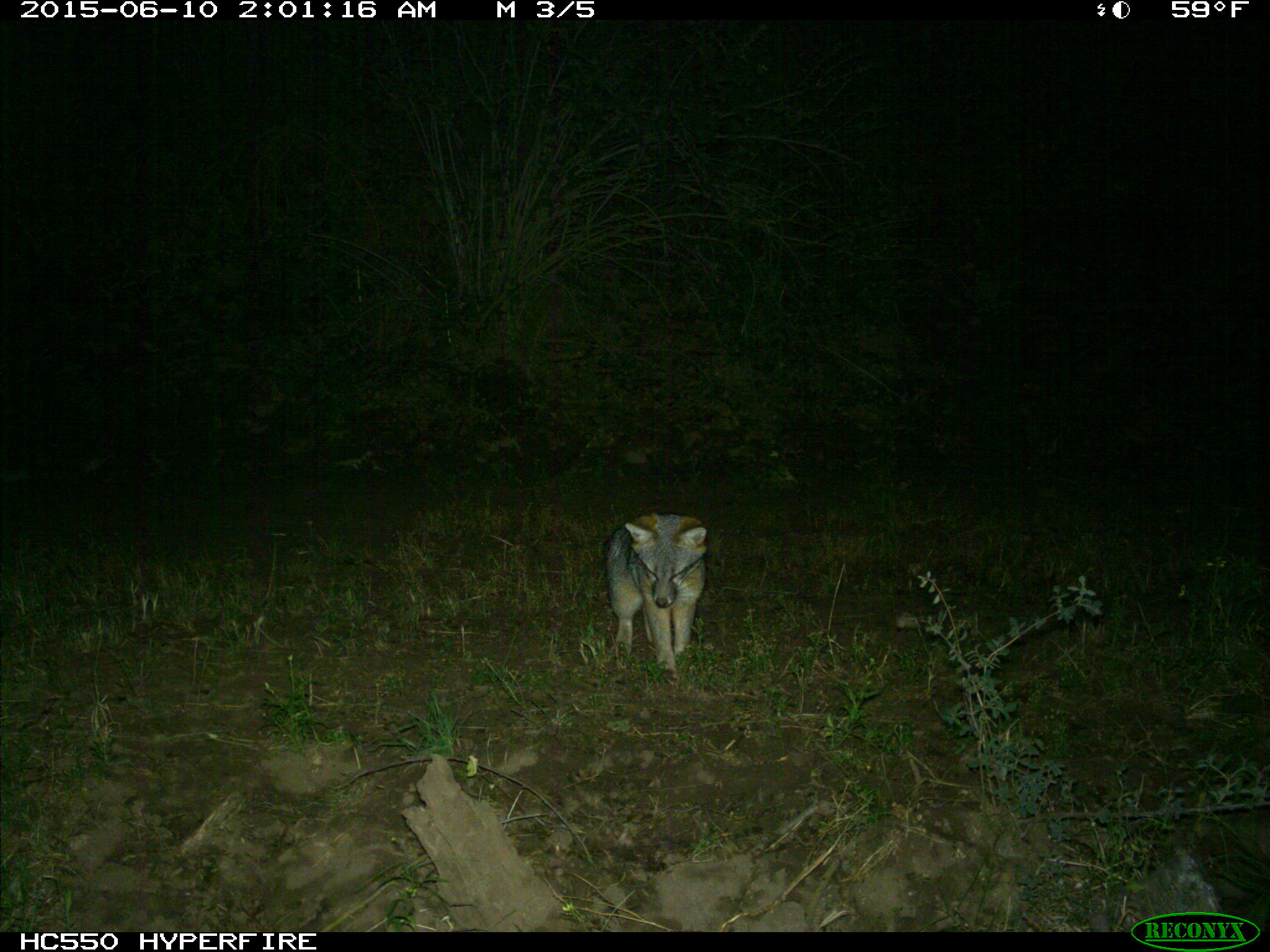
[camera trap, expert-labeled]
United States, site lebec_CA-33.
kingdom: Animalia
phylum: Chordata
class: Mammalia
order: Carnivora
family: Canidae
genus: Urocyon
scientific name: Urocyon cinereoargenteus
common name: gray fox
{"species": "Urocyon cinereoargenteus (gray fox)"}